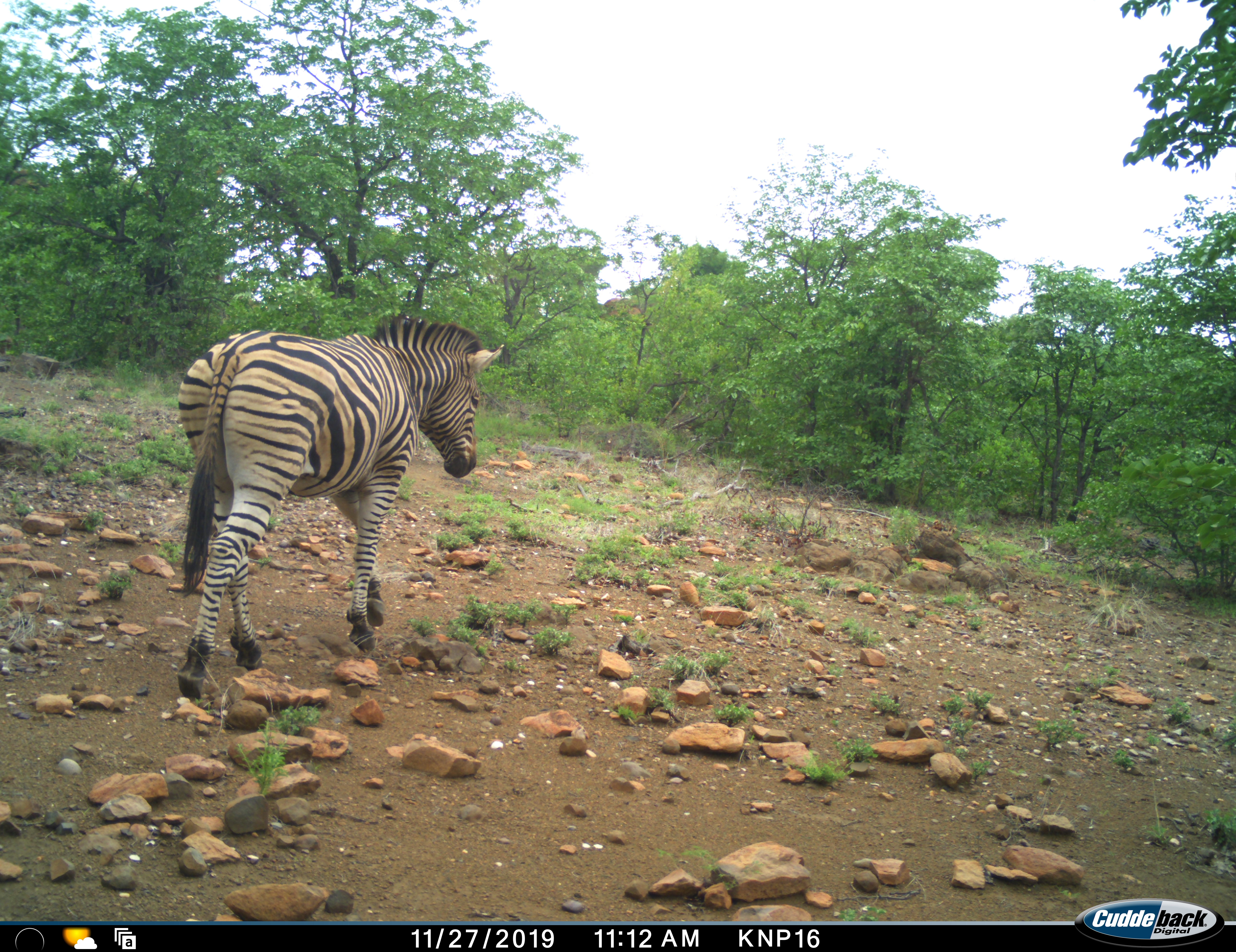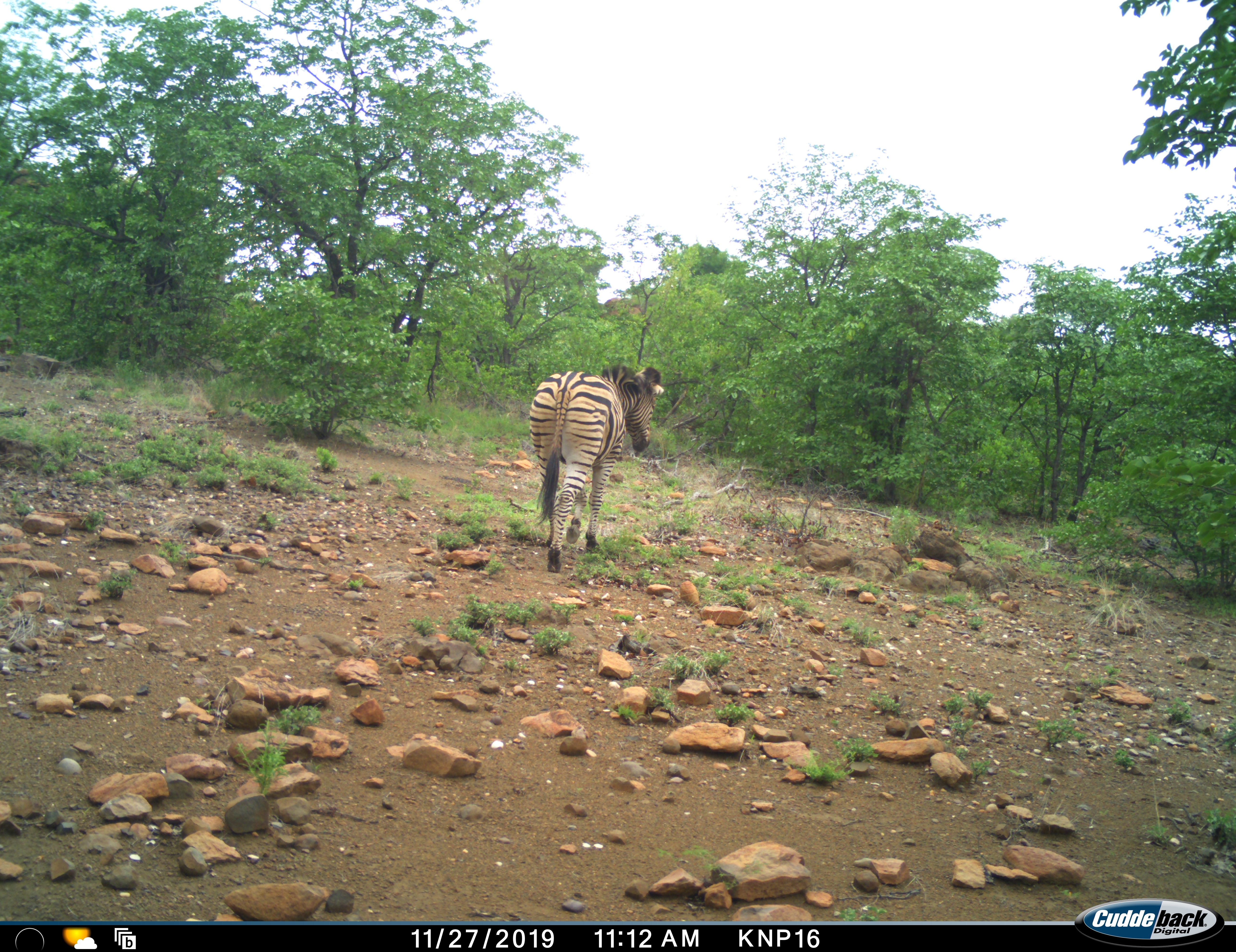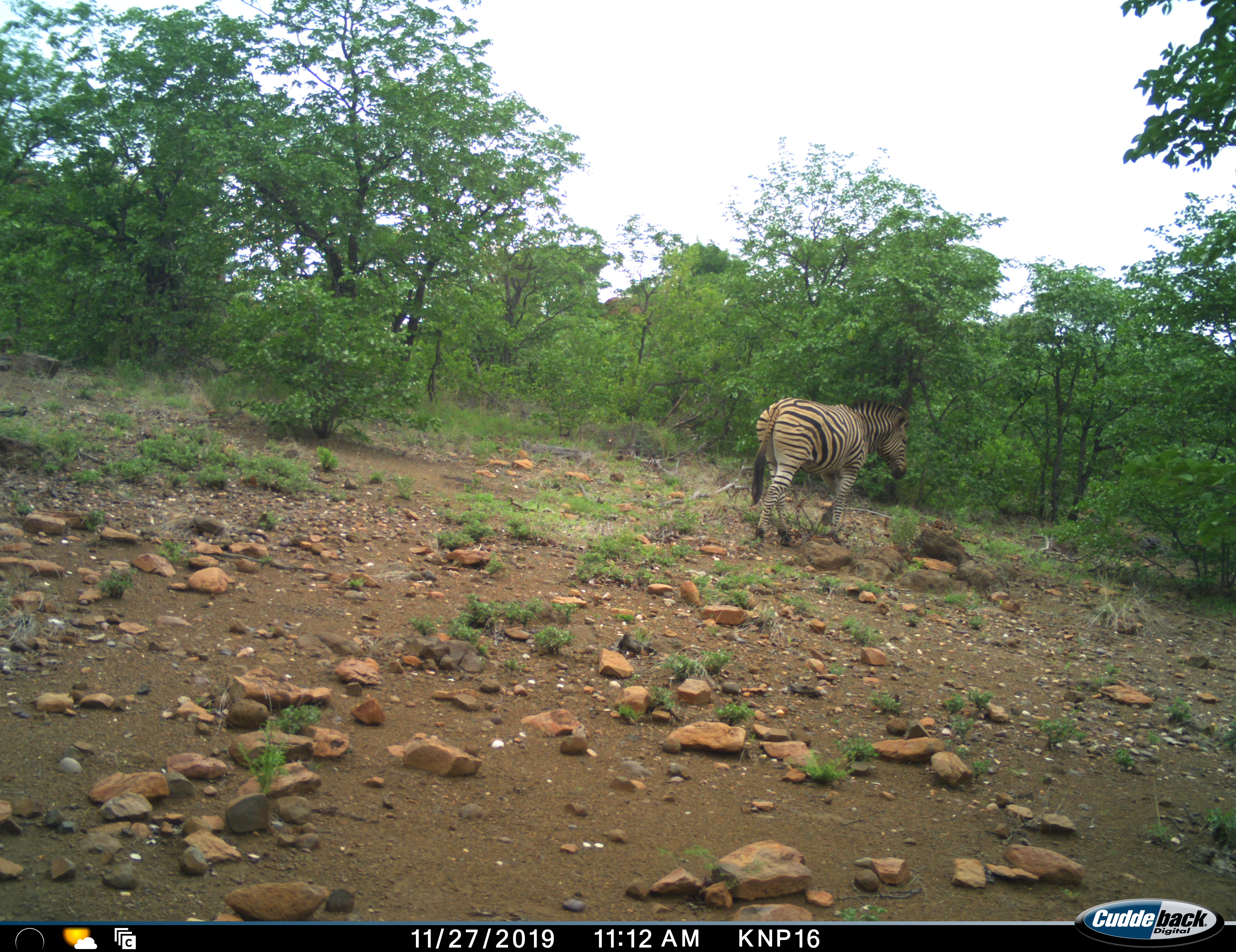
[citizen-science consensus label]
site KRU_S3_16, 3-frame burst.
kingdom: Animalia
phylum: Chordata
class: Mammalia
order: Perissodactyla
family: Equidae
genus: Equus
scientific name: Equus quagga burchellii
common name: burchell's zebra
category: zebraburchells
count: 1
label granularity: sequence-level